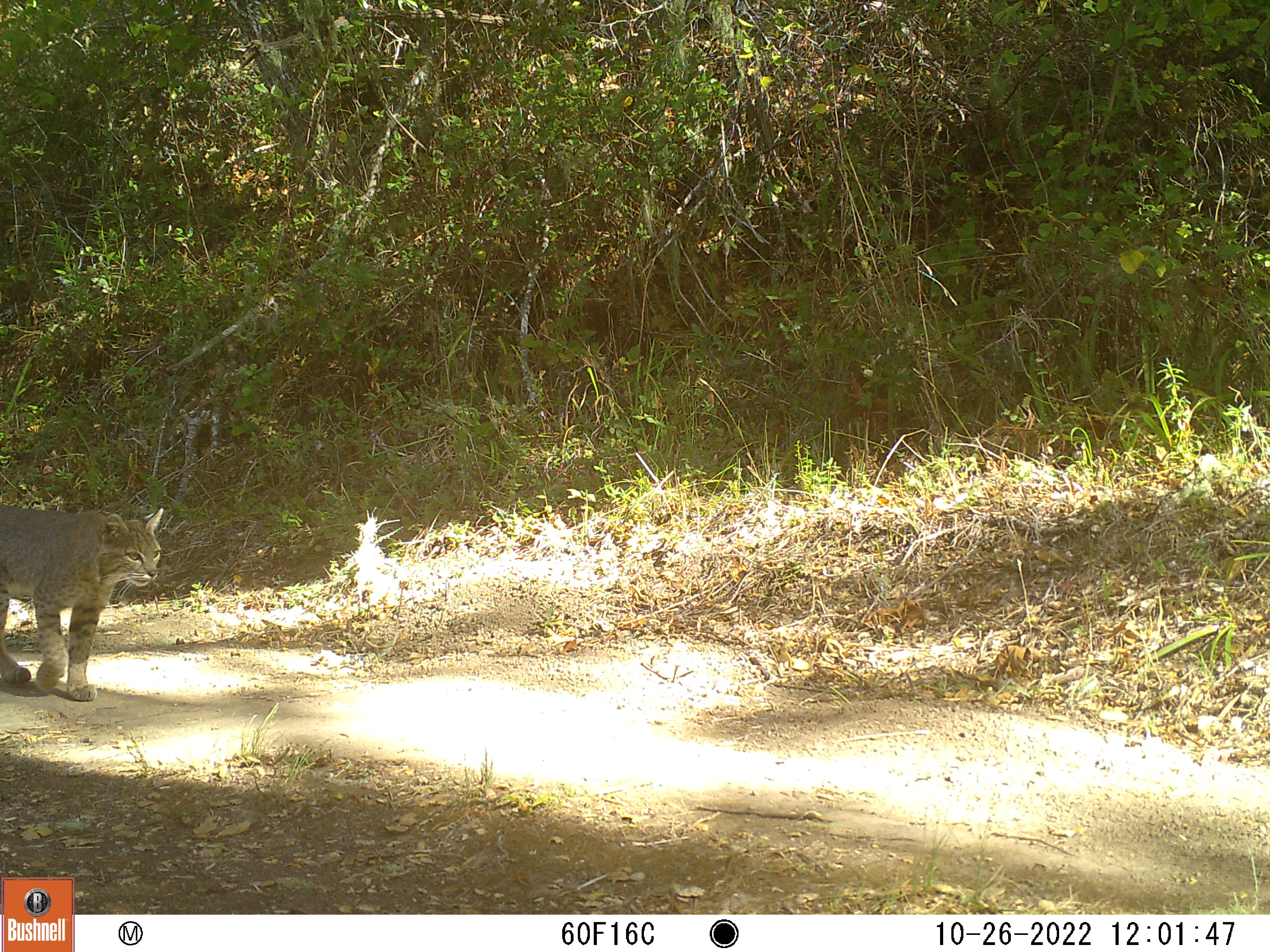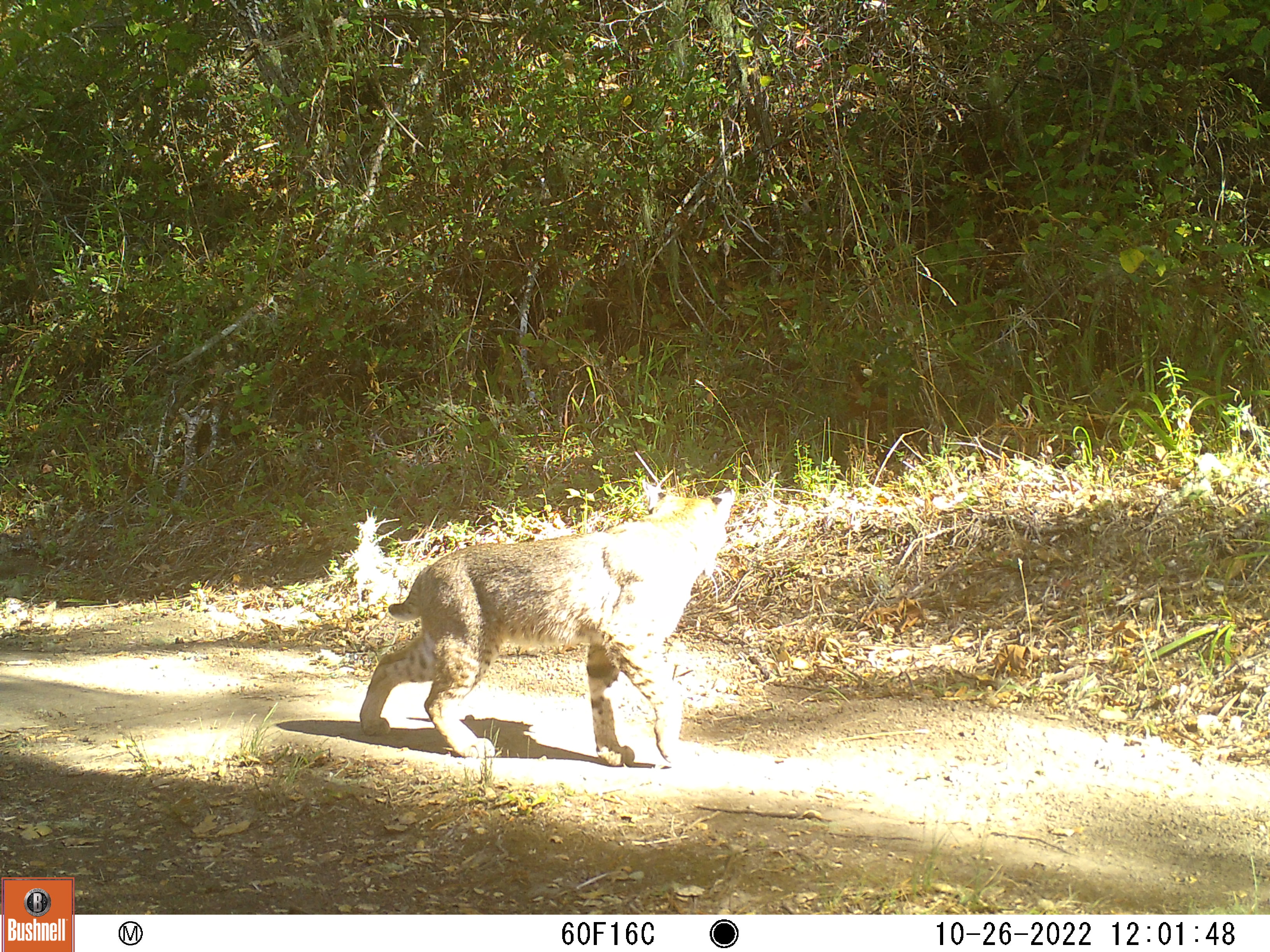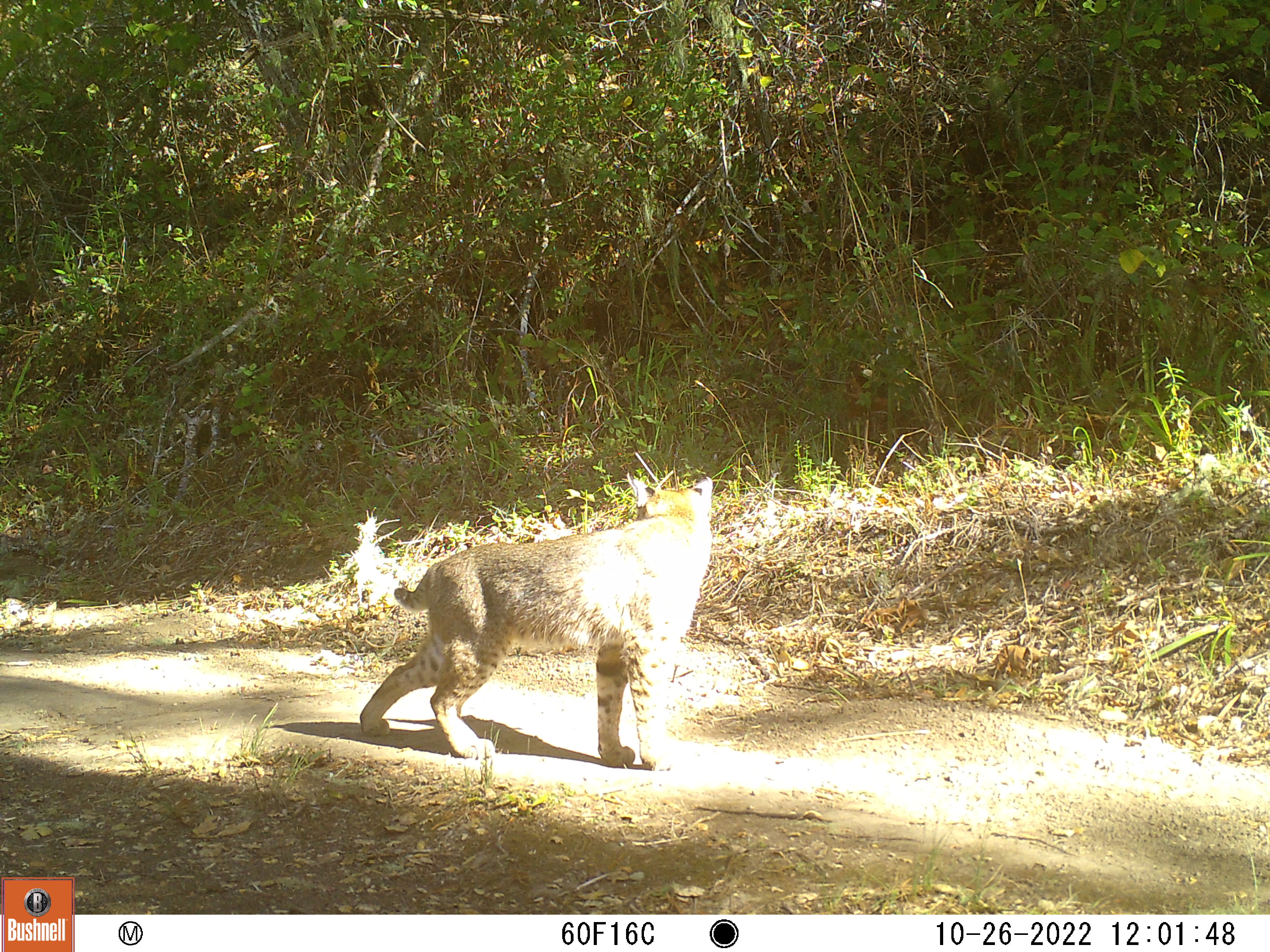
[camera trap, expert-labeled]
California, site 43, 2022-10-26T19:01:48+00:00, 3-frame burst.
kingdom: Animalia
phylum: Chordata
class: Mammalia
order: Carnivora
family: Felidae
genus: Lynx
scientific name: Lynx rufus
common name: bobcat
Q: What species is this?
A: Bobcat (Lynx rufus).